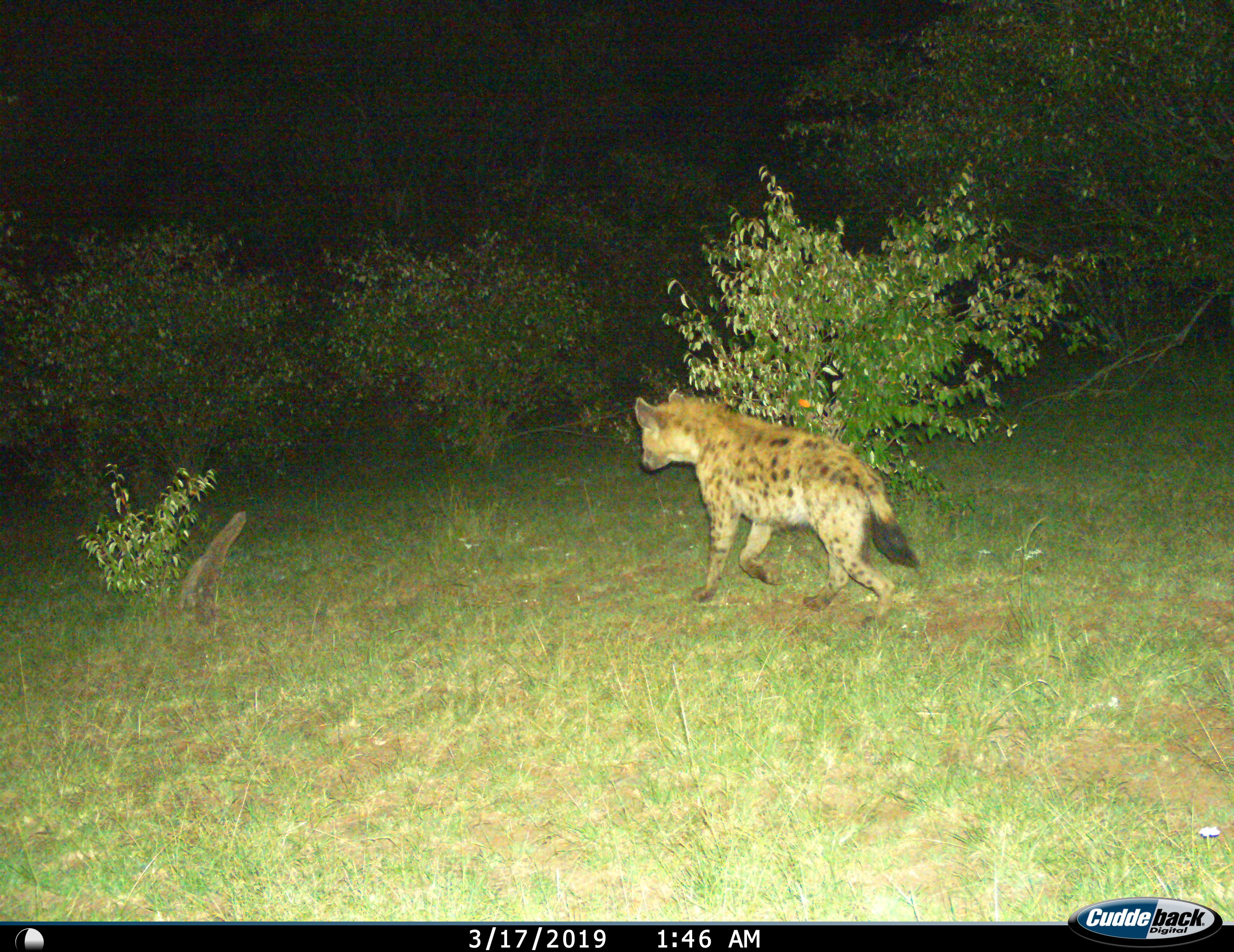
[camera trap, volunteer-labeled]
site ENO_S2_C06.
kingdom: Animalia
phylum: Chordata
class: Mammalia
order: Carnivora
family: Hyaenidae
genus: Crocuta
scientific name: Crocuta crocuta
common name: spotted hyena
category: hyenaspotted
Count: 1.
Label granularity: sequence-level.